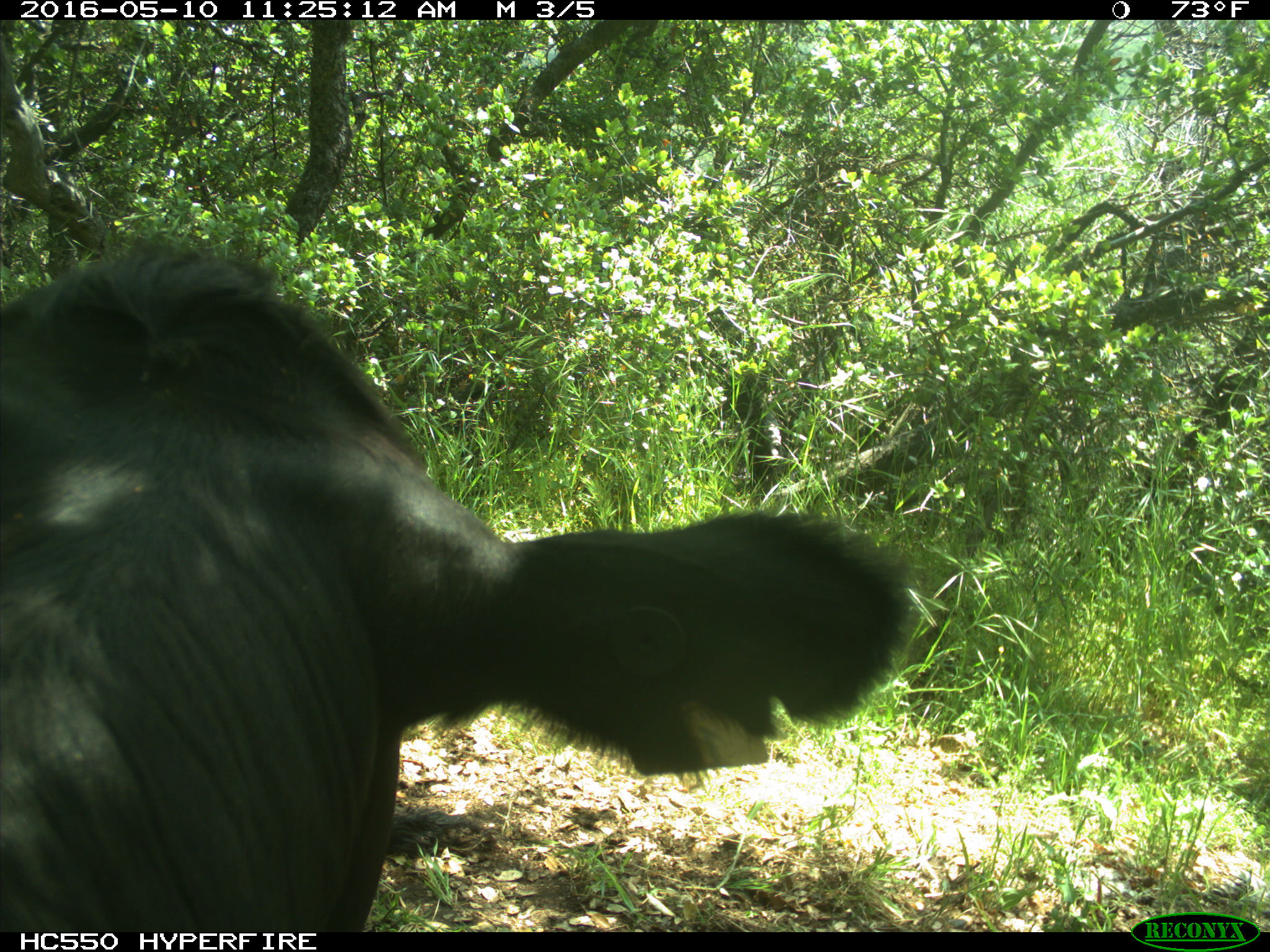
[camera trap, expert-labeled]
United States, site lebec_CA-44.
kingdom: Animalia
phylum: Chordata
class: Mammalia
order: Artiodactyla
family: Bovidae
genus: Bos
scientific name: Bos taurus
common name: domestic cow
Bos taurus (domestic cow).